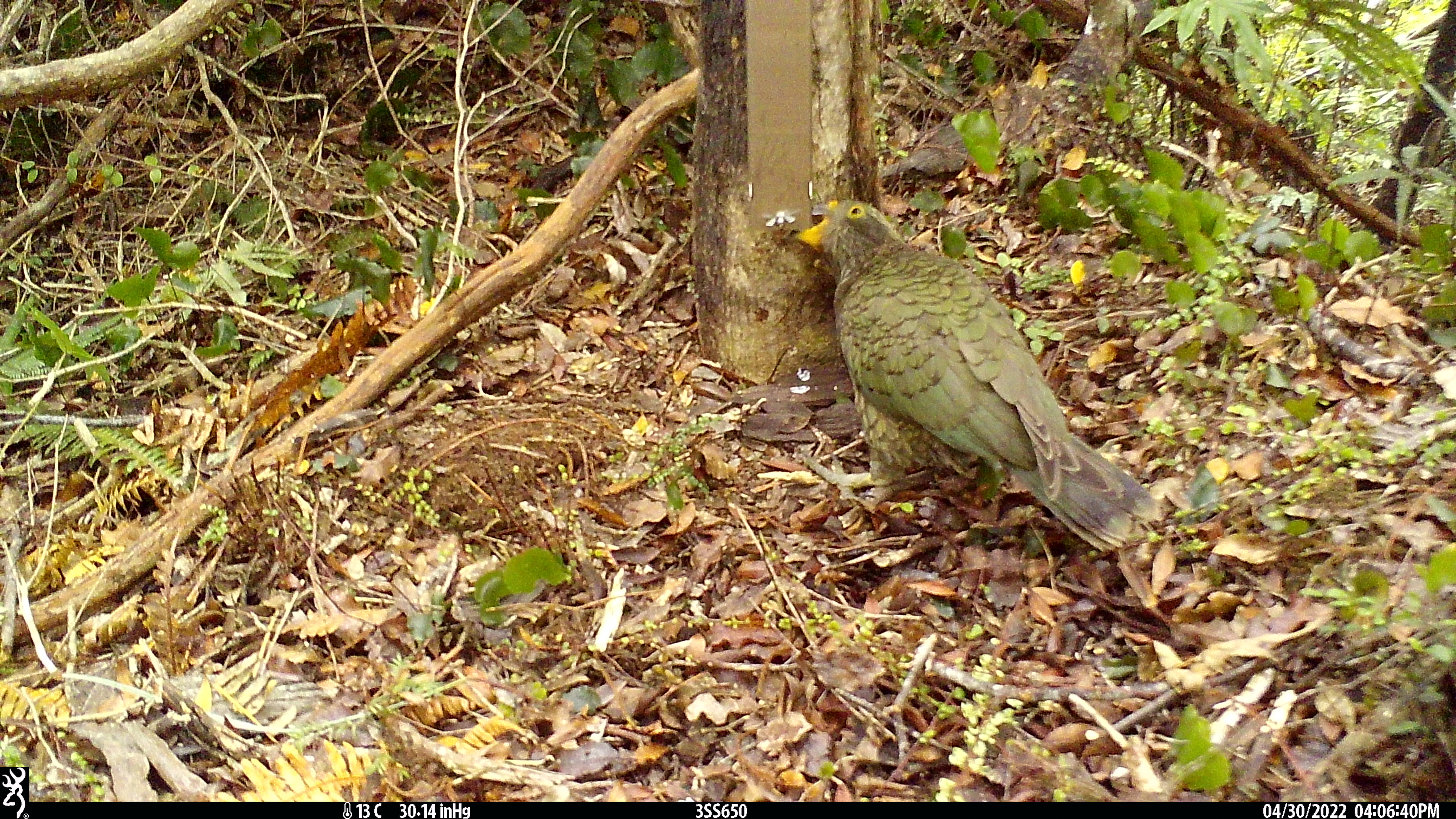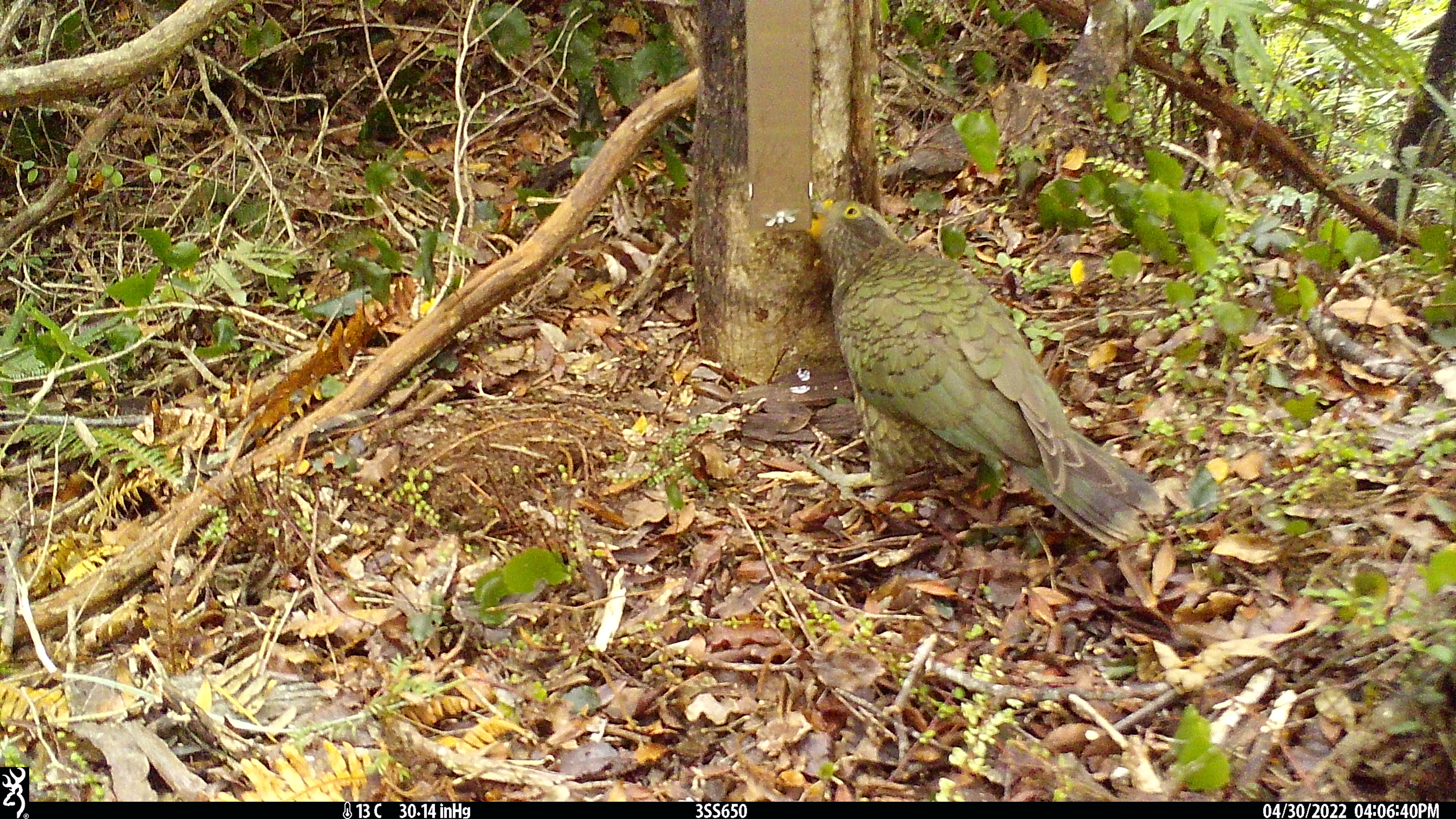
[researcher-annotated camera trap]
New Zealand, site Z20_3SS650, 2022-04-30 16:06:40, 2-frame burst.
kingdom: Animalia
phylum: Chordata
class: Aves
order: Psittaciformes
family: Strigopidae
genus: Nestor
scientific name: Nestor notabilis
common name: kea